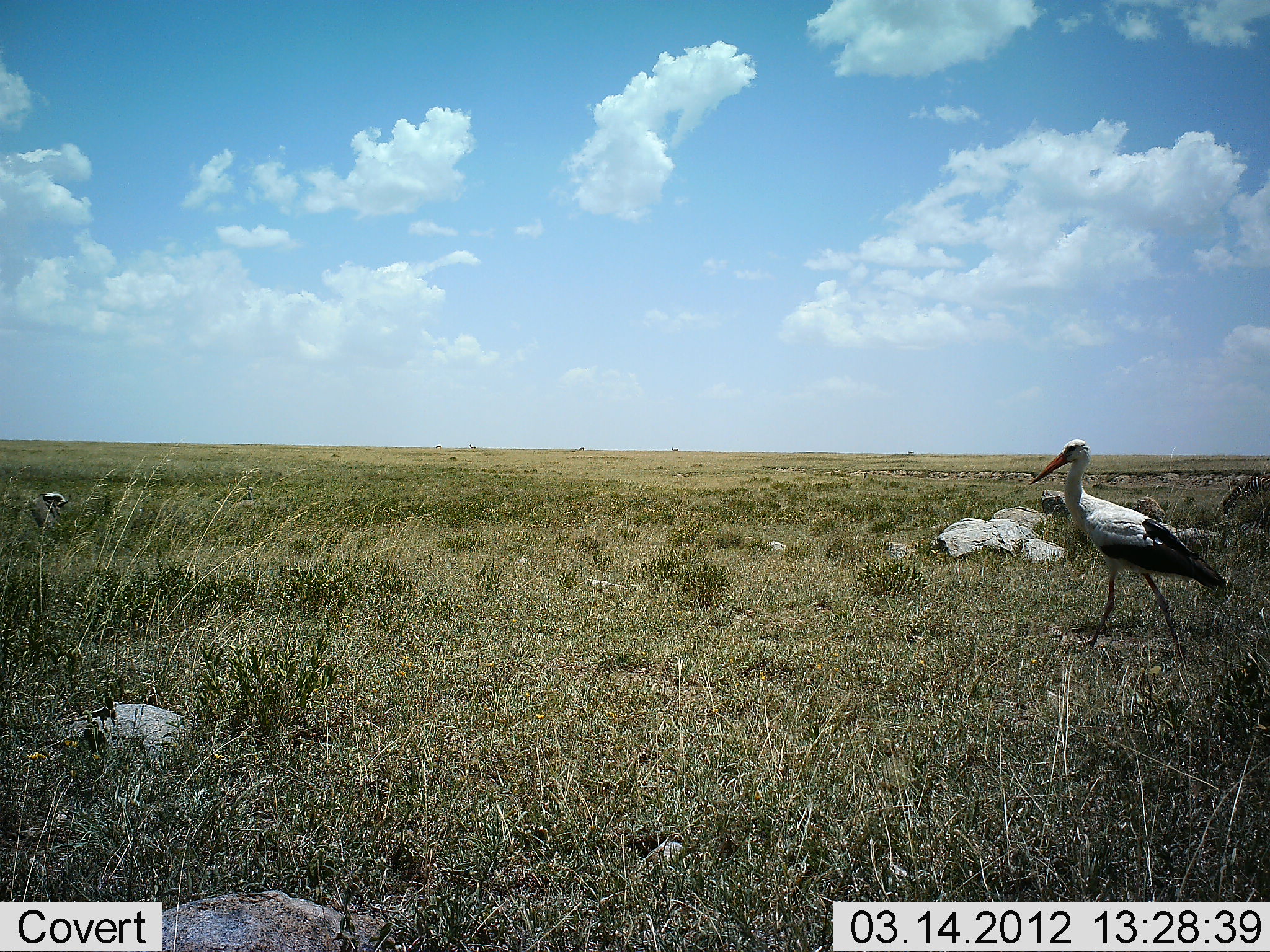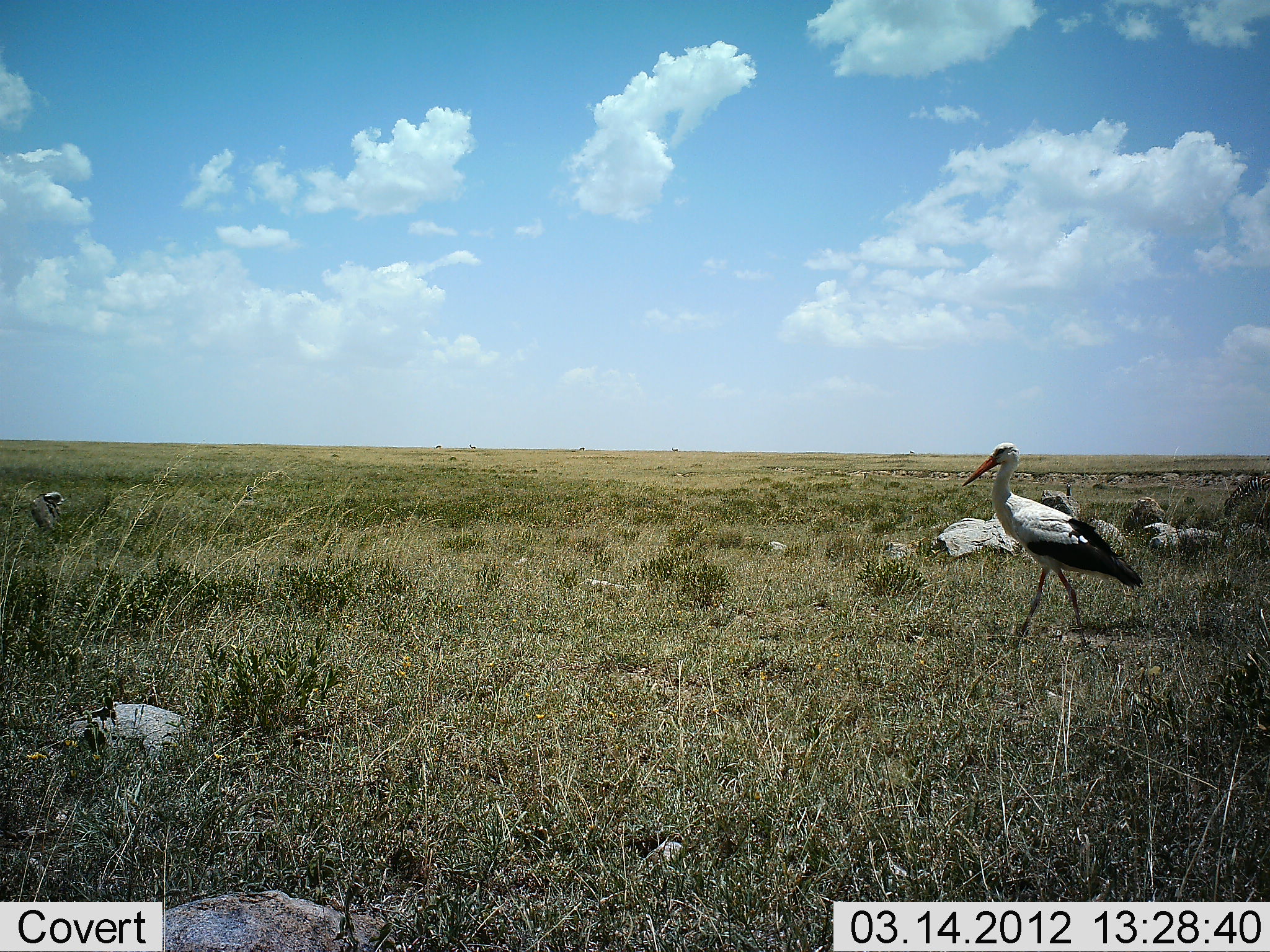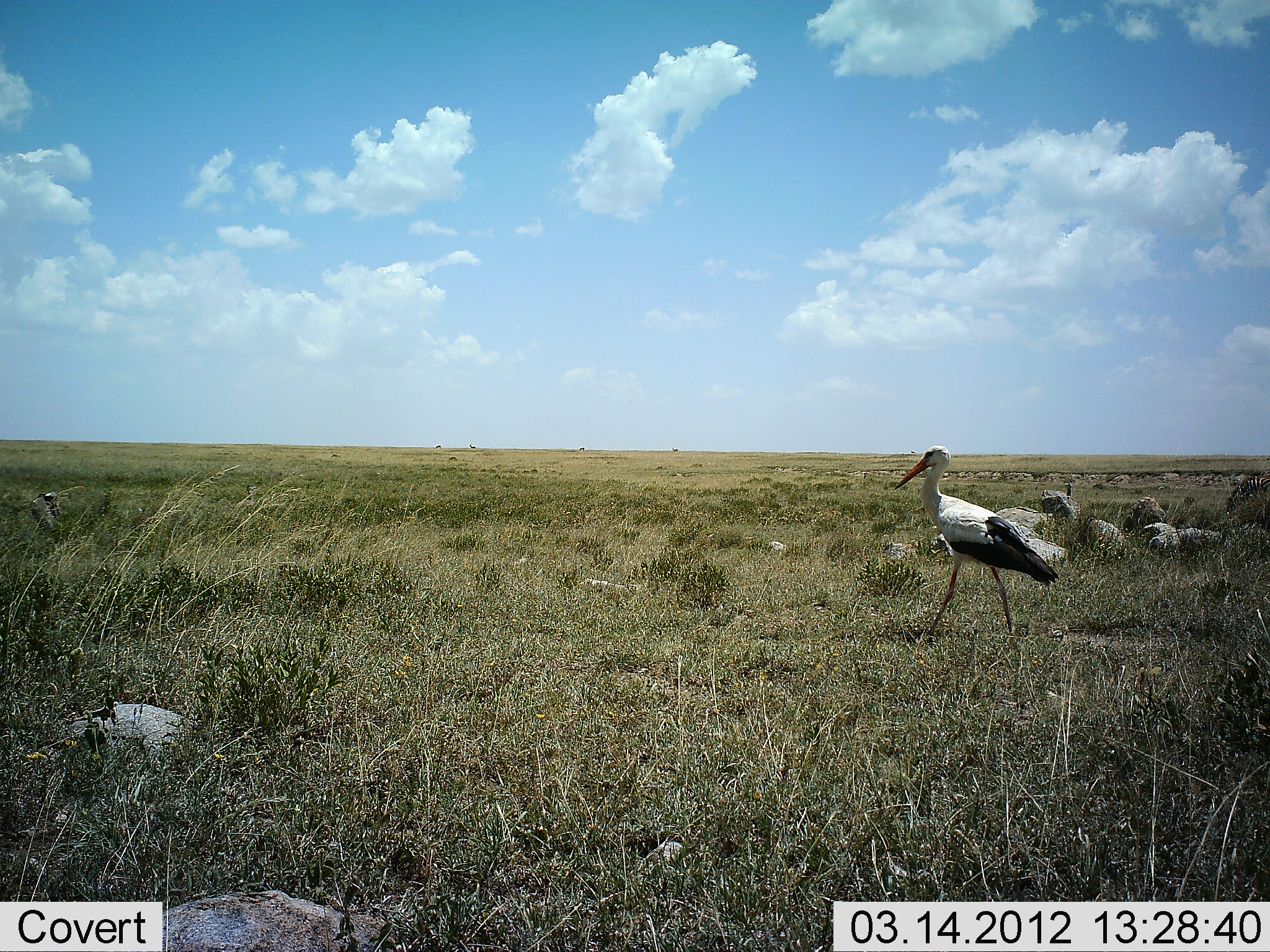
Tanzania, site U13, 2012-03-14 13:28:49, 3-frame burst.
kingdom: Animalia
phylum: Chordata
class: Aves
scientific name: Aves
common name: bird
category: otherbird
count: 1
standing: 7%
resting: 0%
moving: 97%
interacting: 0%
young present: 0%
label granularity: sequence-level